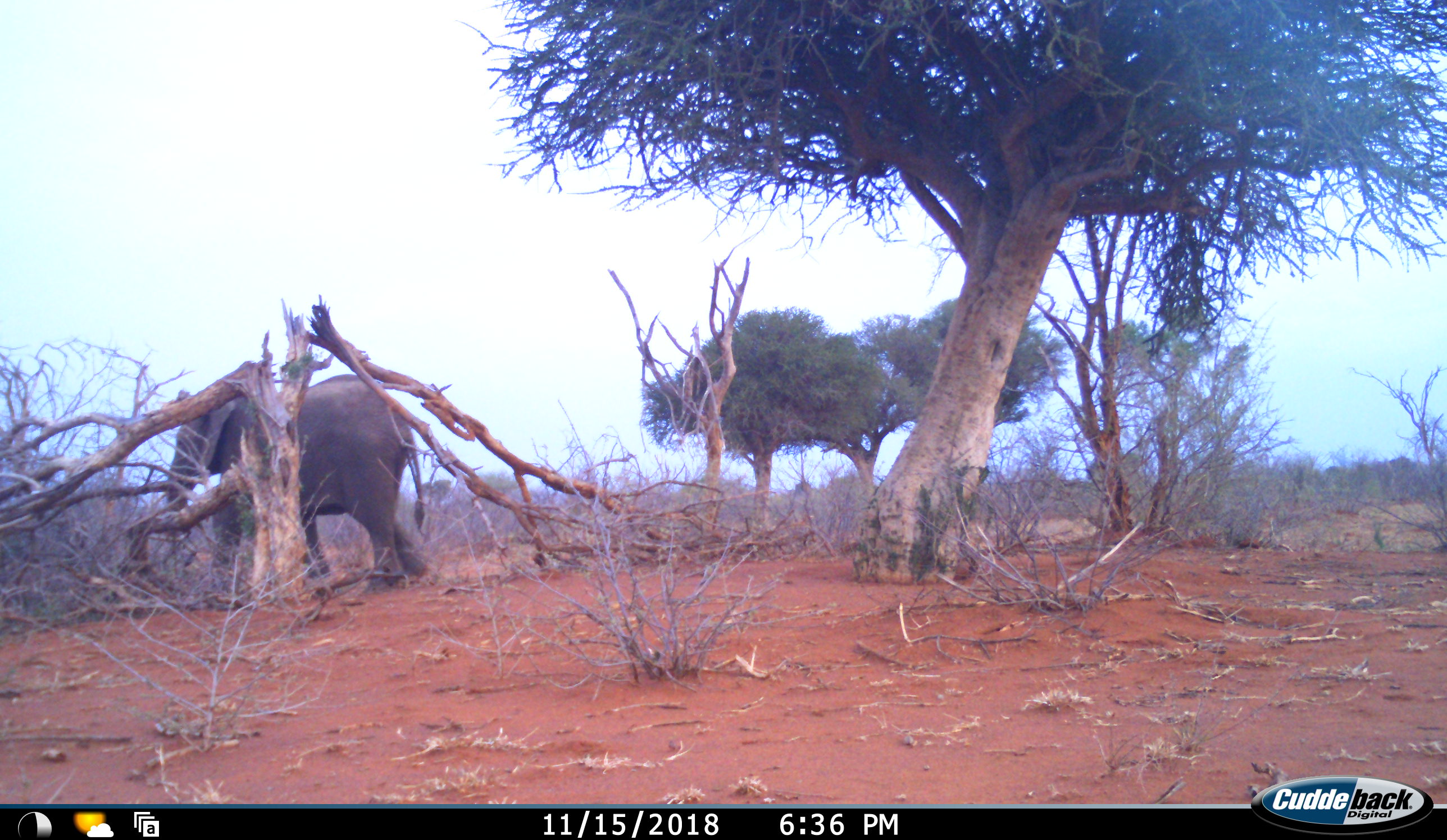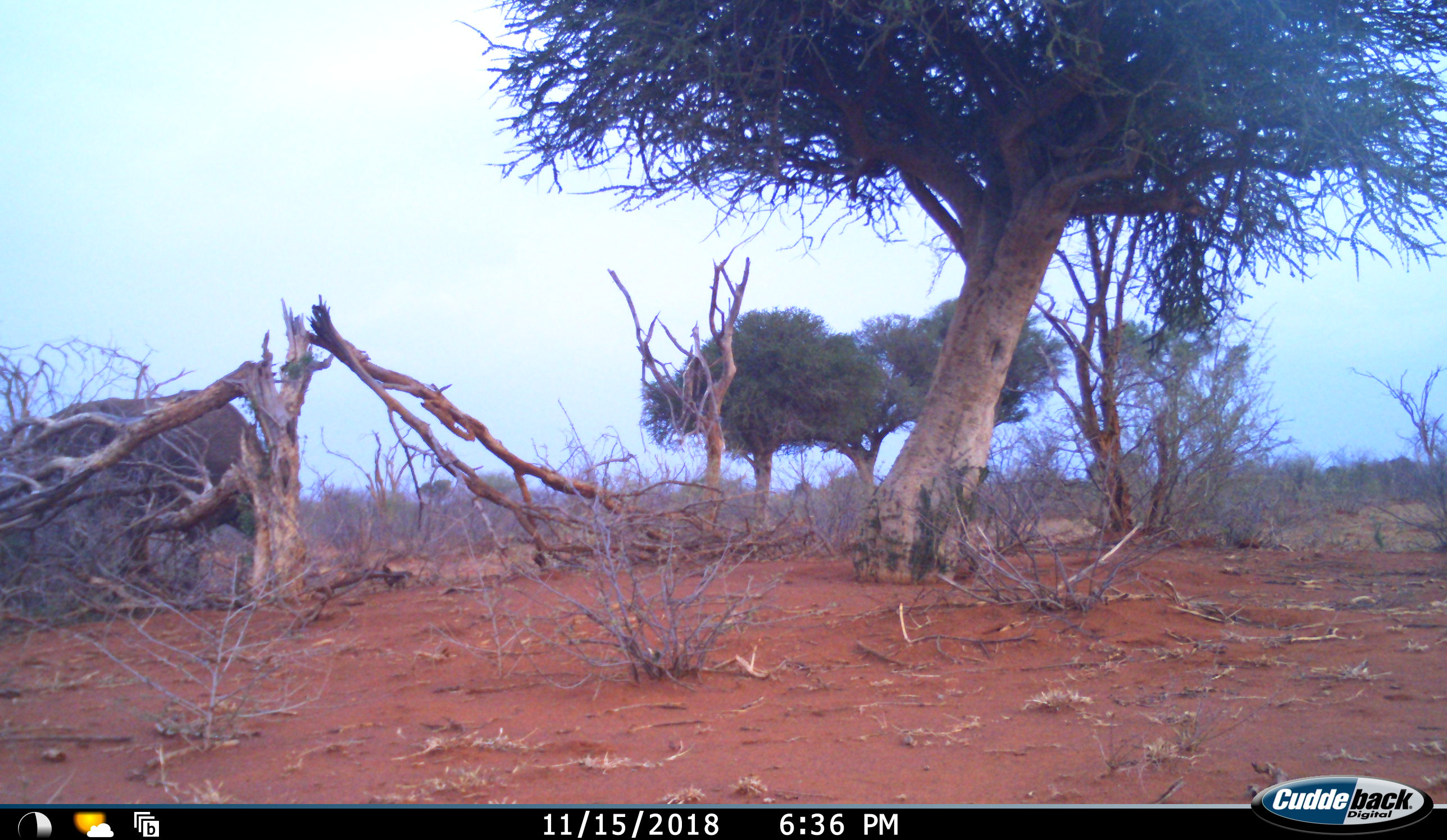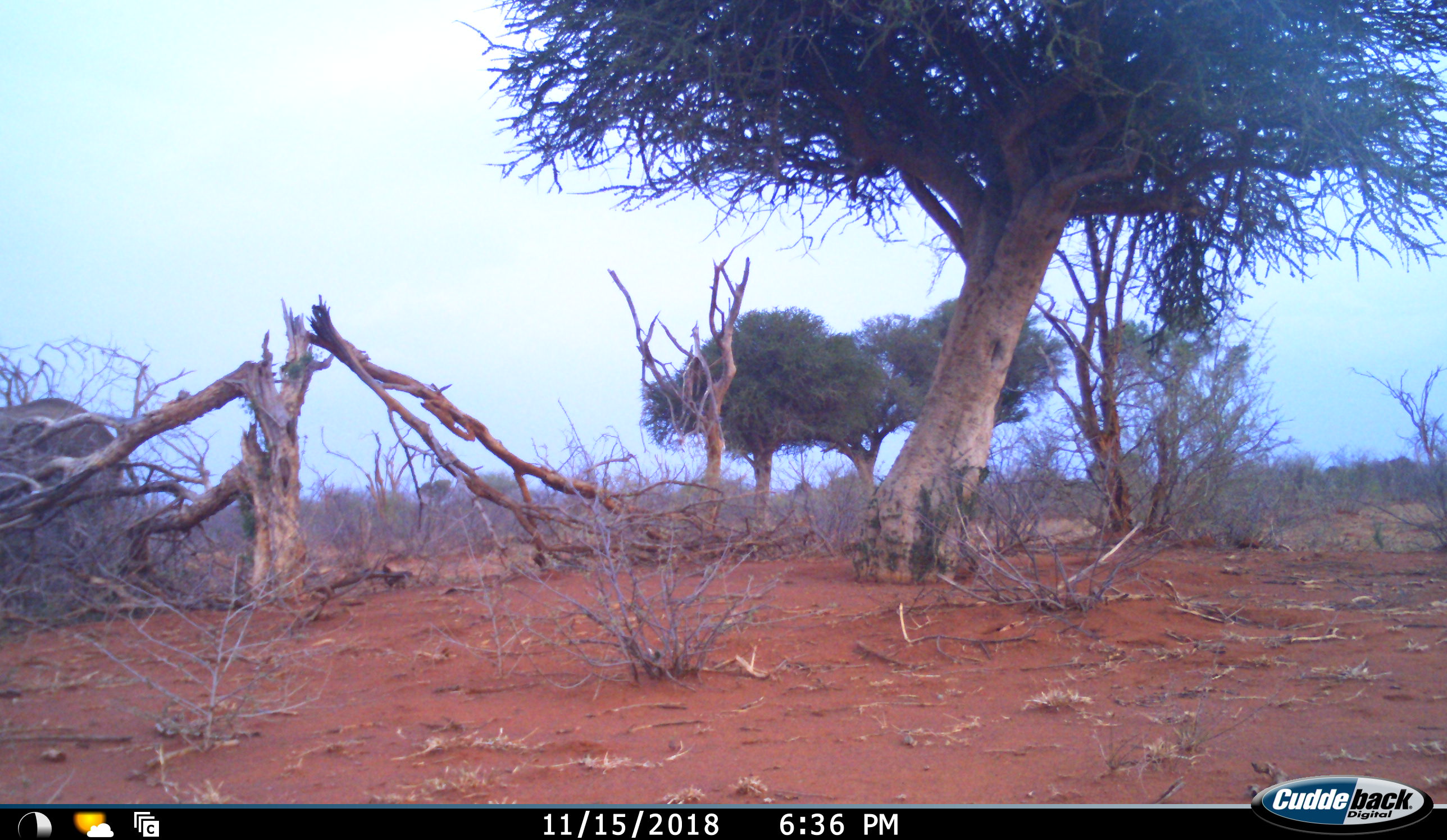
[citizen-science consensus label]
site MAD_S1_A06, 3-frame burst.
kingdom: Animalia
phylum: Chordata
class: Mammalia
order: Proboscidea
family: Elephantidae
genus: Loxodonta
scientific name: Loxodonta africana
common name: african bush elephant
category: elephant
Elephant (african bush elephant) (Loxodonta africana), count 1. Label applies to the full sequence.